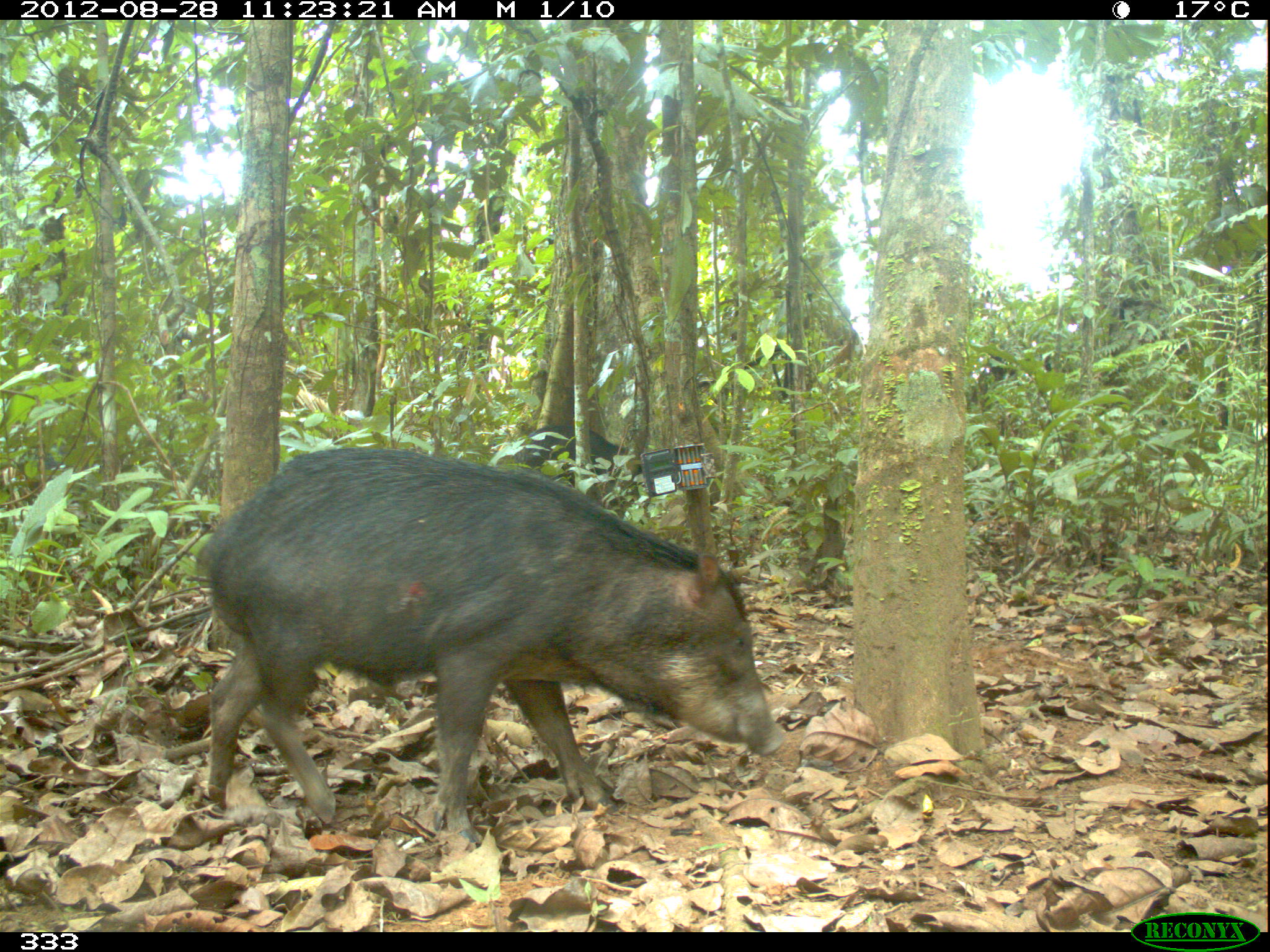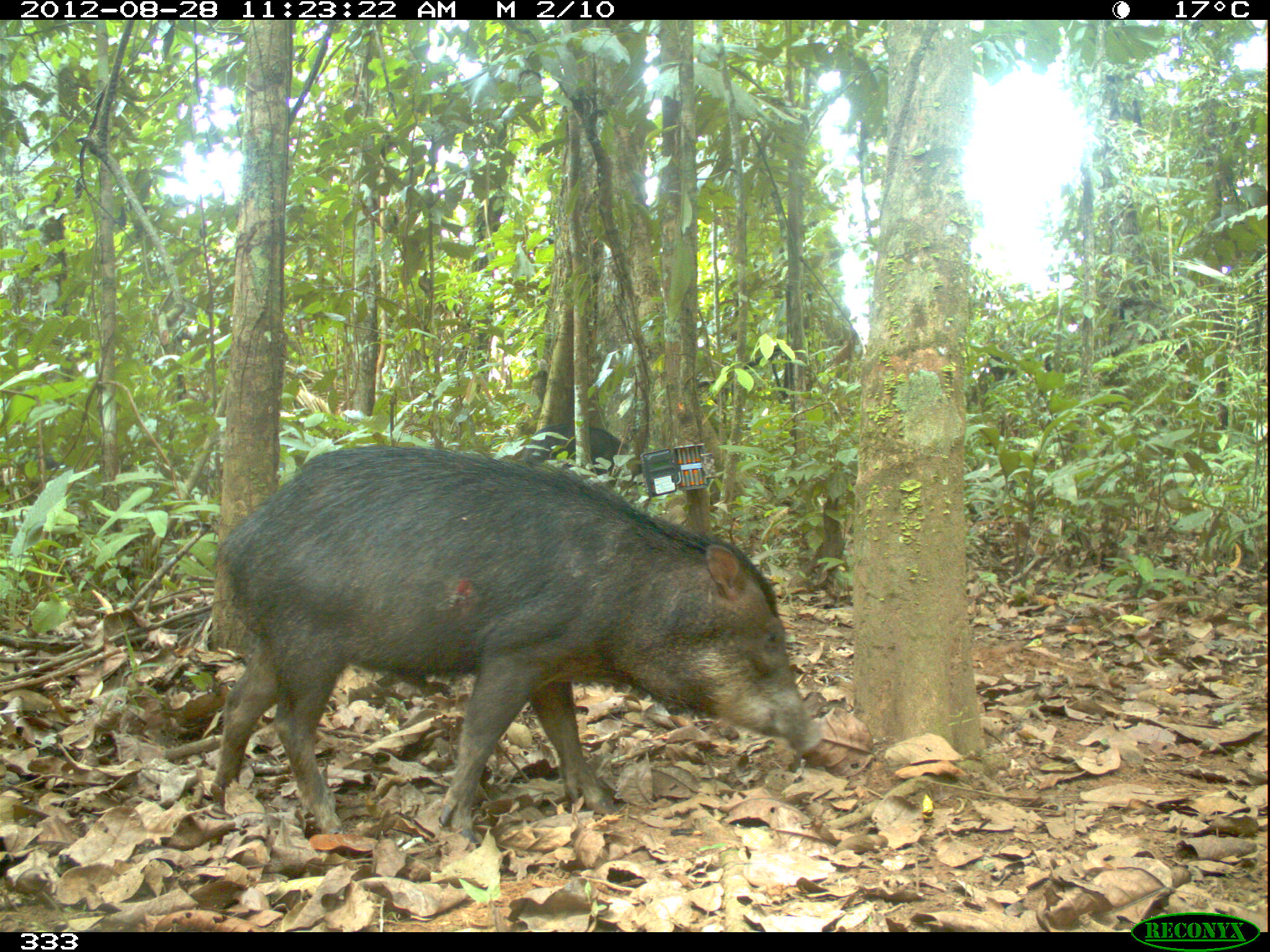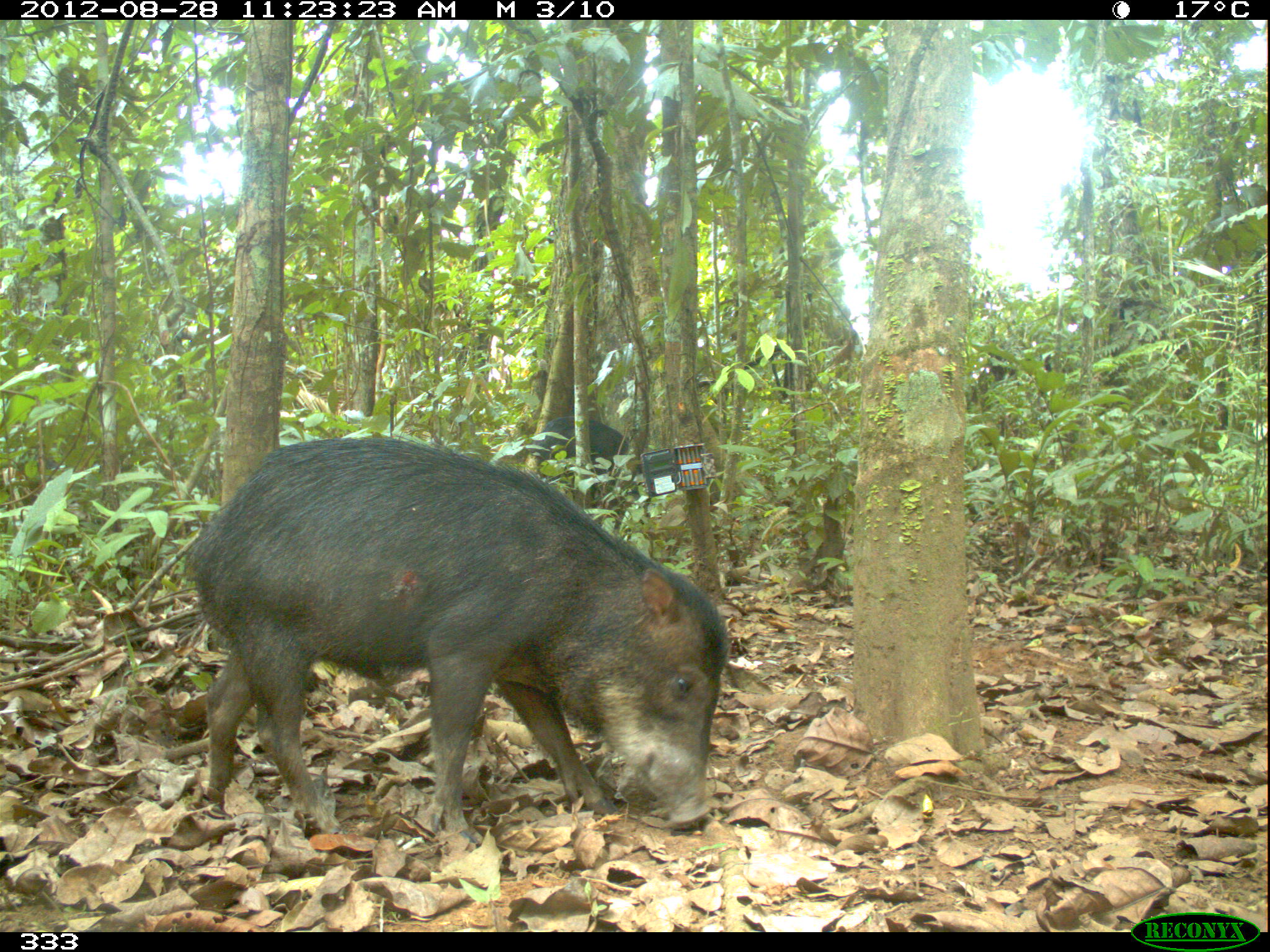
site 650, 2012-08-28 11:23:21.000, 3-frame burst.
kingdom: Animalia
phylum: Chordata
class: Mammalia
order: Artiodactyla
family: Tayassuidae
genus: Tayassu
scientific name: Tayassu pecari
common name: white-lipped peccary